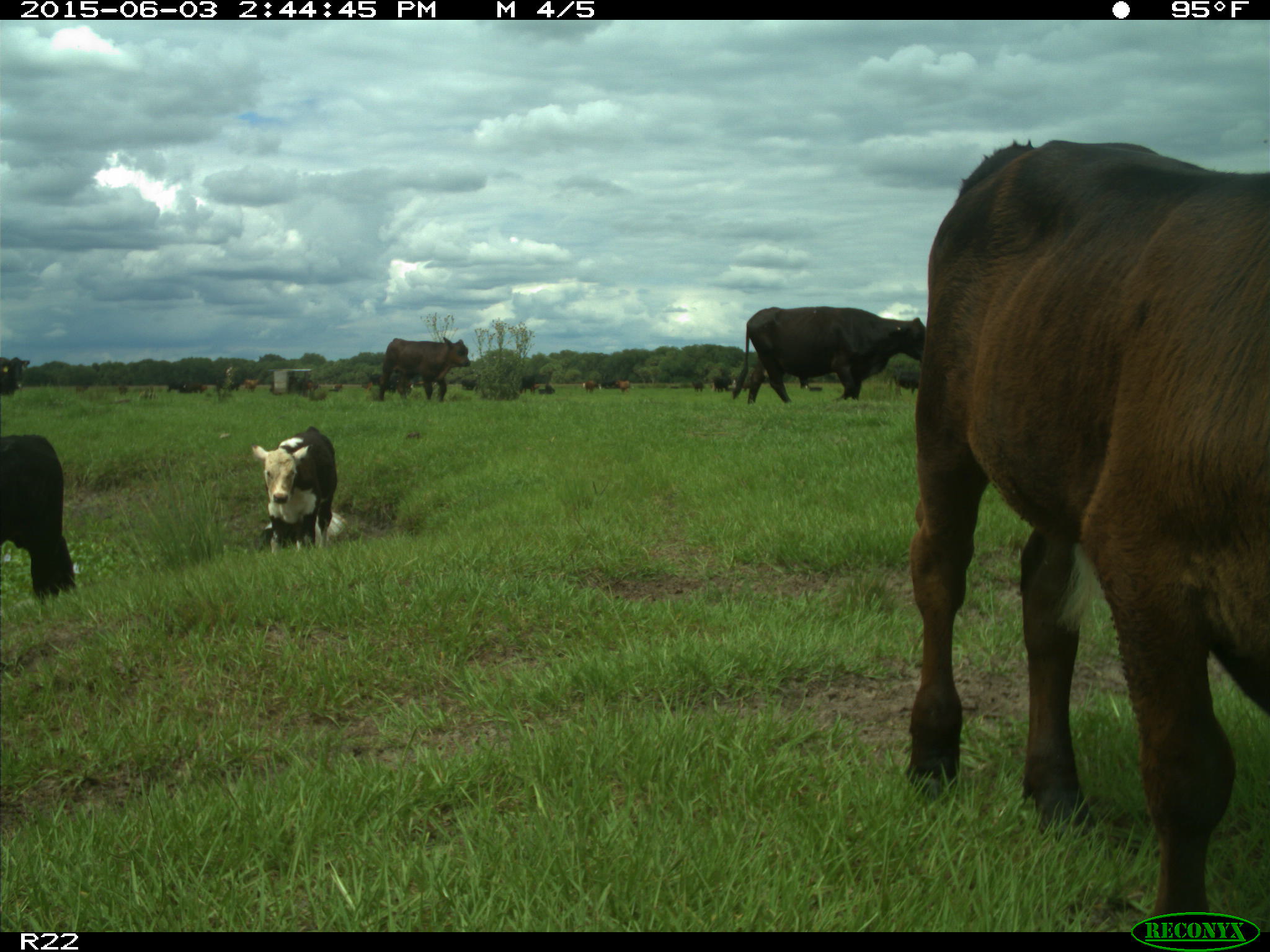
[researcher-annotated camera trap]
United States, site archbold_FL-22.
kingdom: Animalia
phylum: Chordata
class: Mammalia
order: Artiodactyla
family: Bovidae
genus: Bos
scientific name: Bos taurus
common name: domestic cow